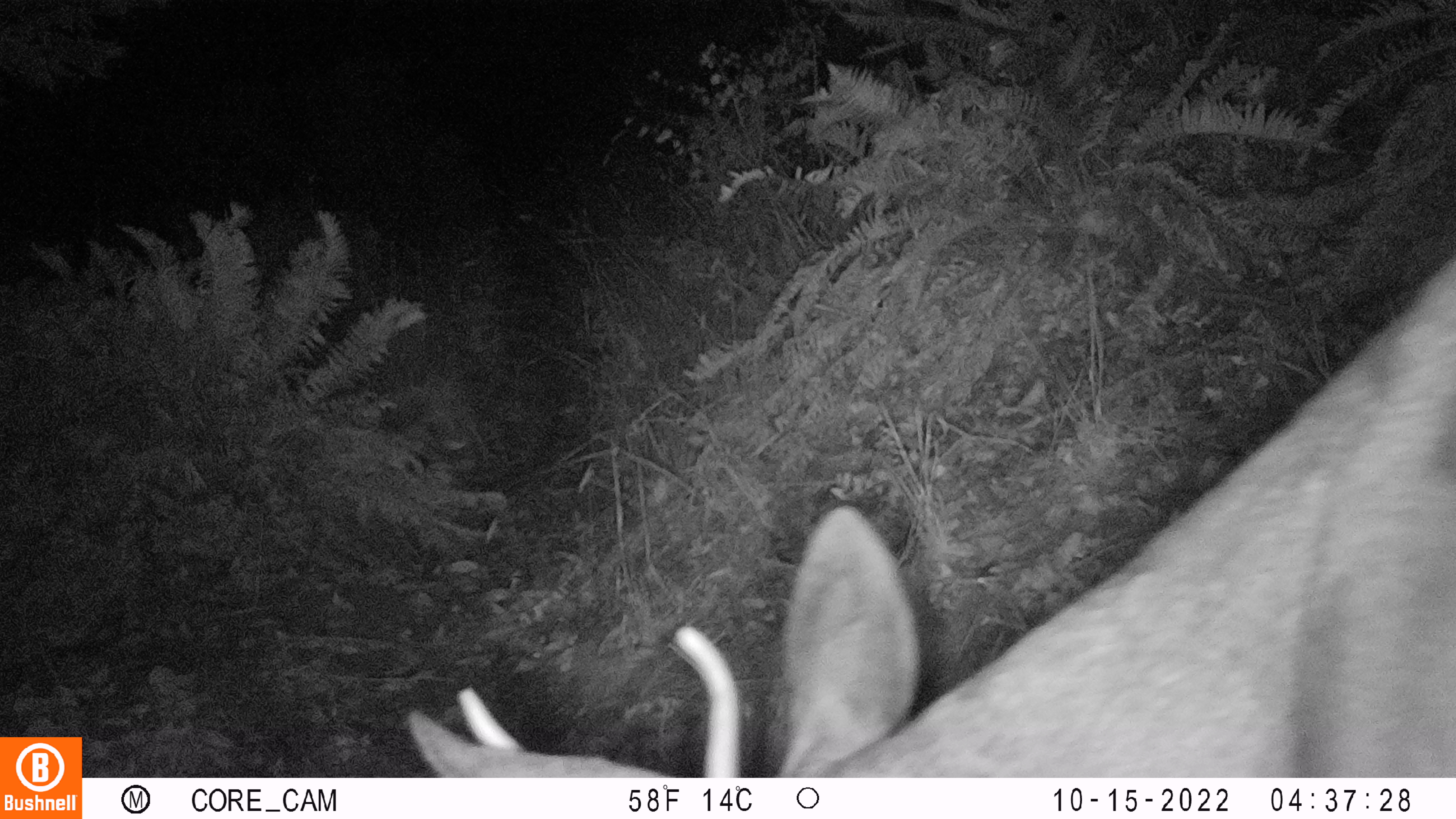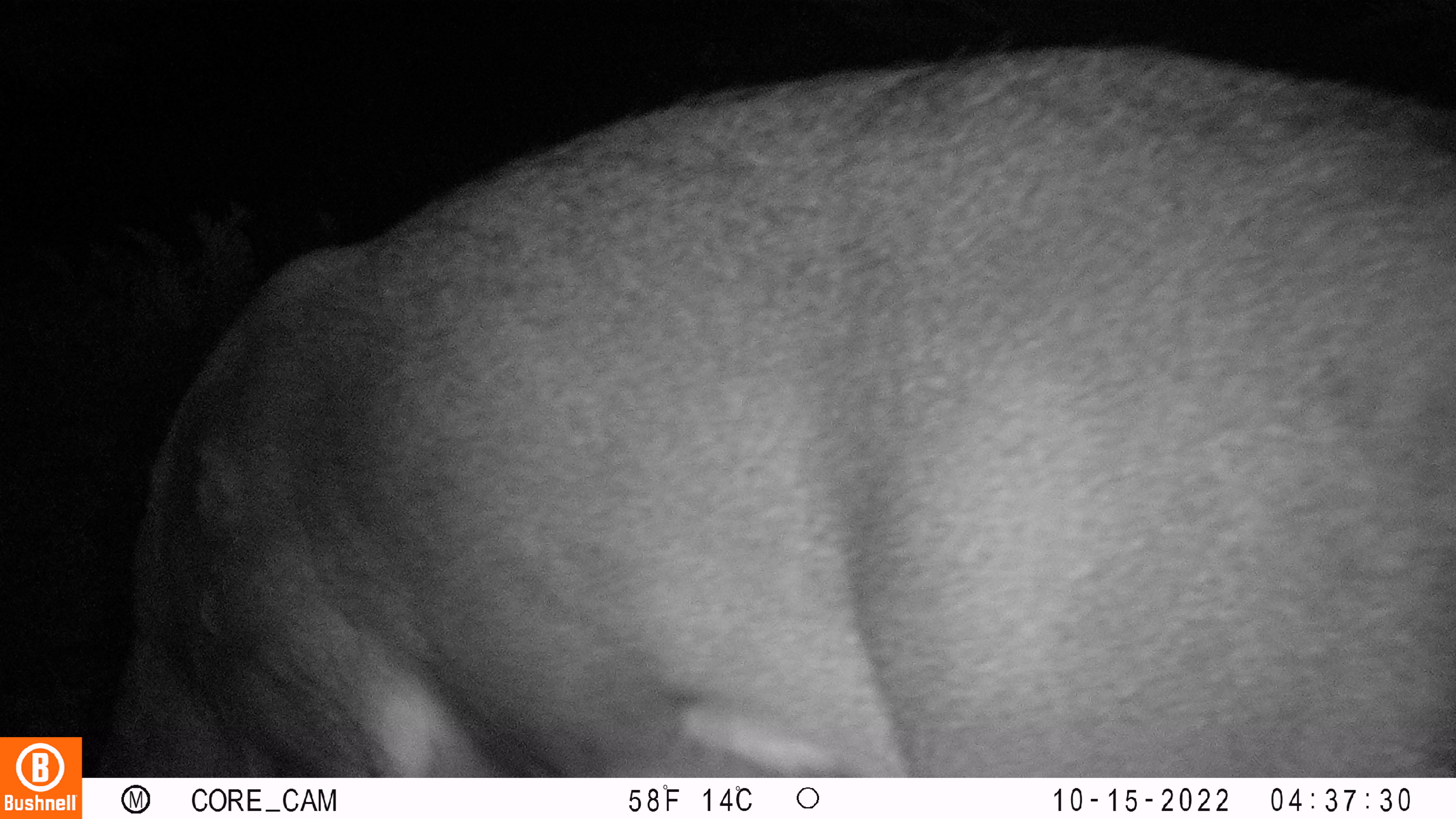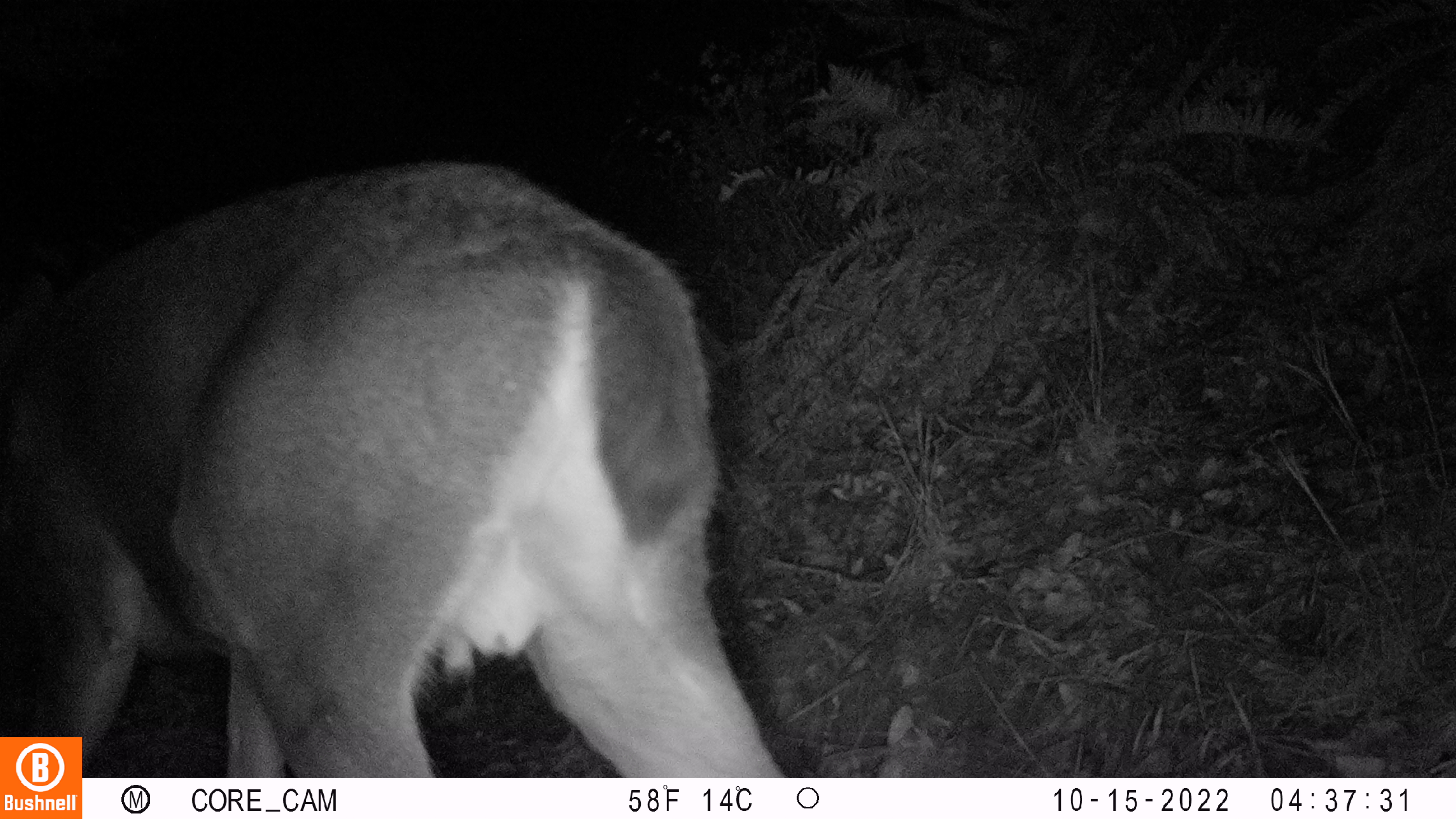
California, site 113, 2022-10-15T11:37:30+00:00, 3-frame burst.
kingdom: Animalia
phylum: Chordata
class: Mammalia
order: Artiodactyla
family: Cervidae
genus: Odocoileus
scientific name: Odocoileus hemionus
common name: mule deer